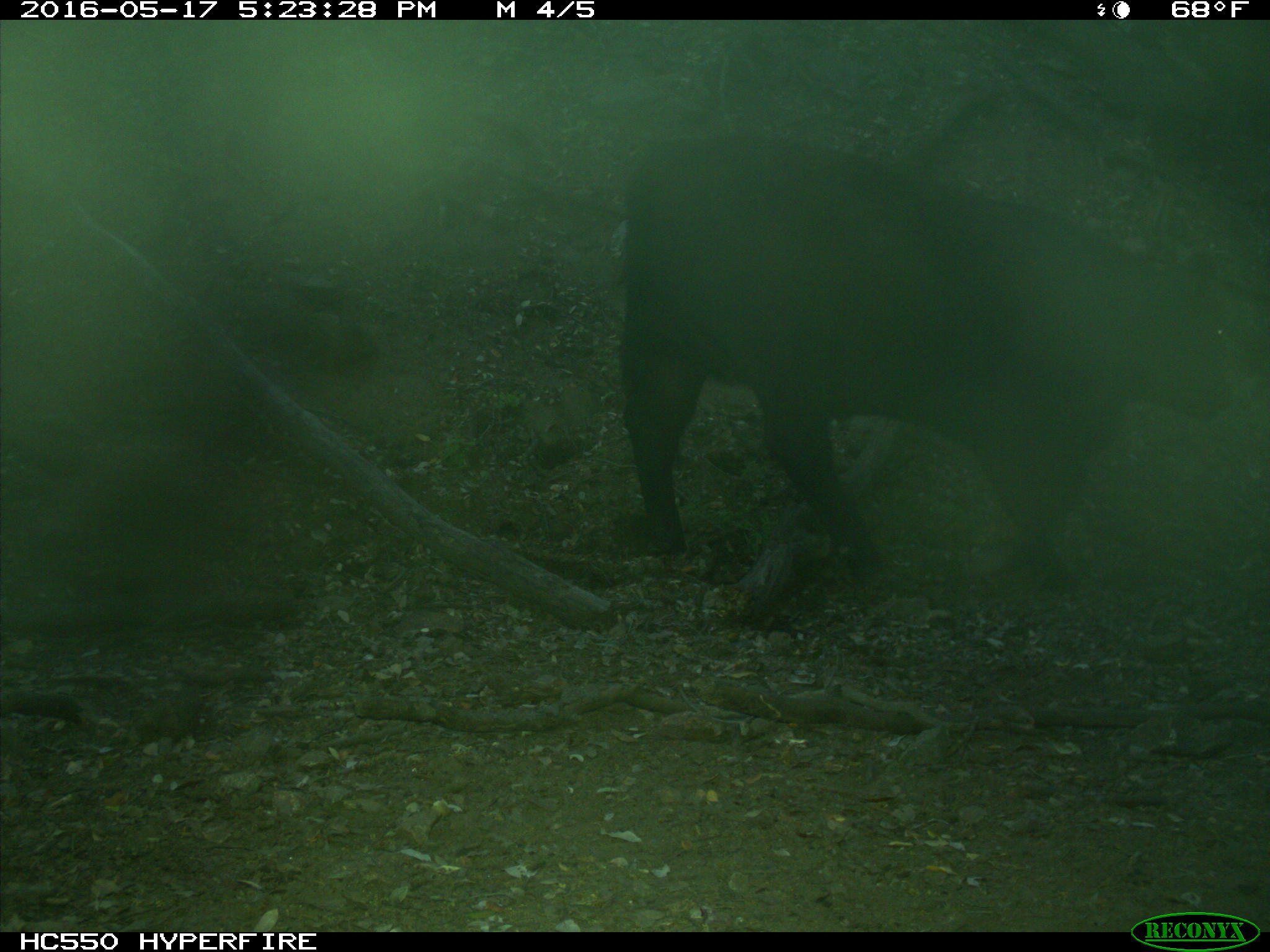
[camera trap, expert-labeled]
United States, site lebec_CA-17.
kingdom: Animalia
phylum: Chordata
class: Mammalia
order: Artiodactyla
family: Bovidae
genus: Bos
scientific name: Bos taurus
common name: domestic cow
Bos taurus (domestic cow).